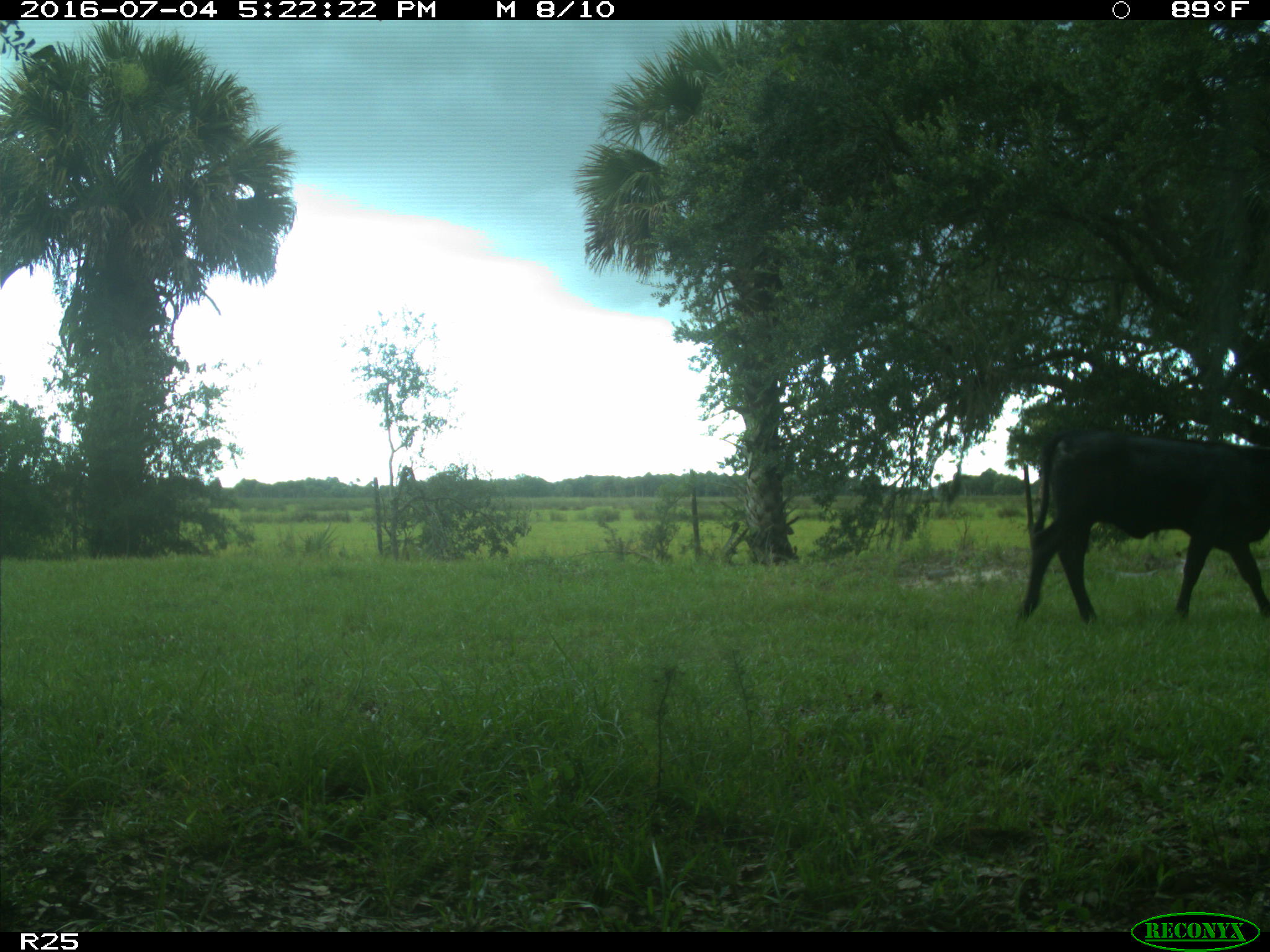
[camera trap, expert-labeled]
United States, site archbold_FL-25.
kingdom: Animalia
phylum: Chordata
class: Mammalia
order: Artiodactyla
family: Bovidae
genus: Bos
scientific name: Bos taurus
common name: domestic cow